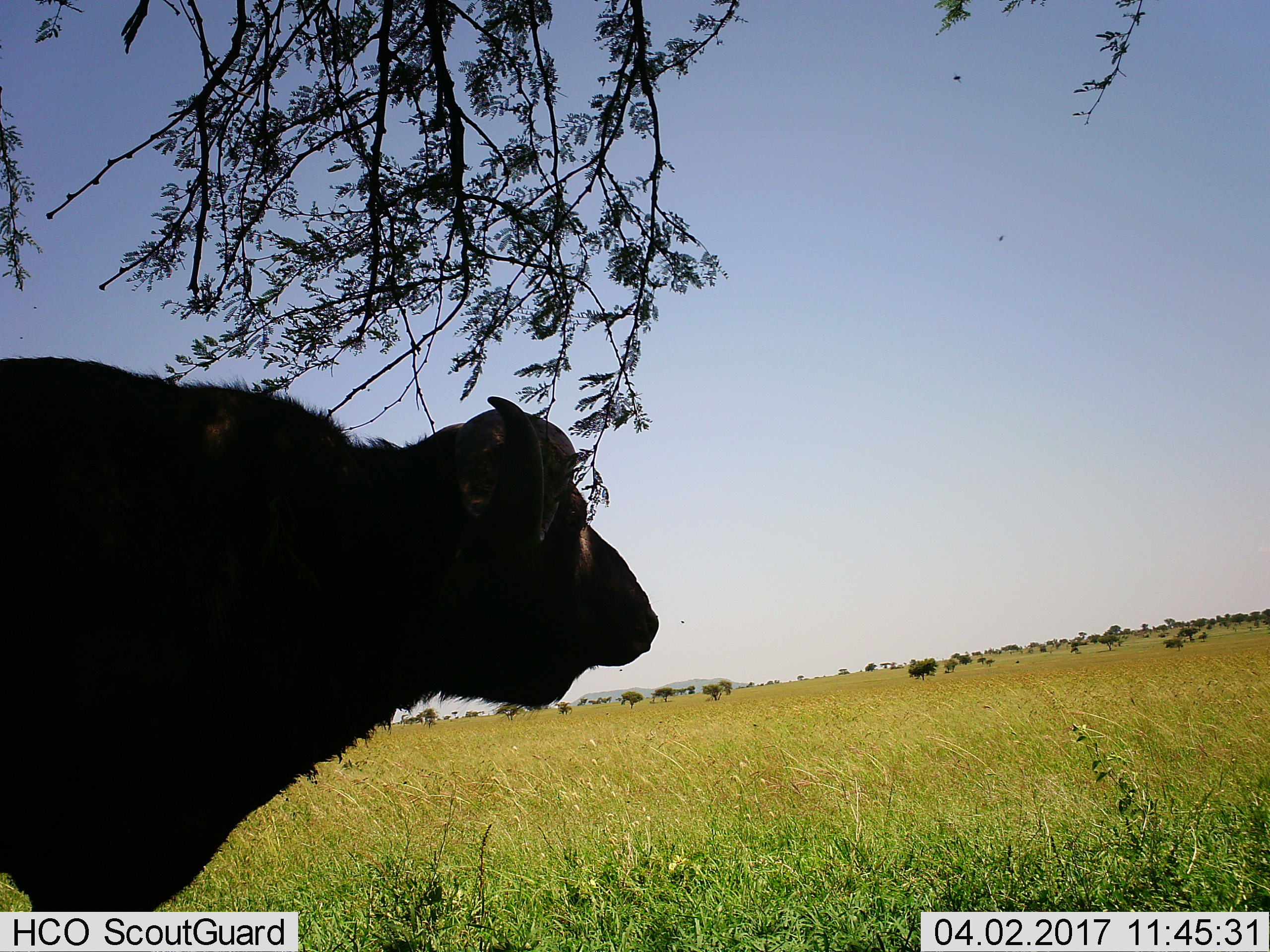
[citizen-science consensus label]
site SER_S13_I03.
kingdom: Animalia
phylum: Chordata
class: Mammalia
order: Artiodactyla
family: Bovidae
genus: Syncerus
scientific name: Syncerus caffer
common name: african buffalo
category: buffalo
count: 1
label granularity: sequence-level